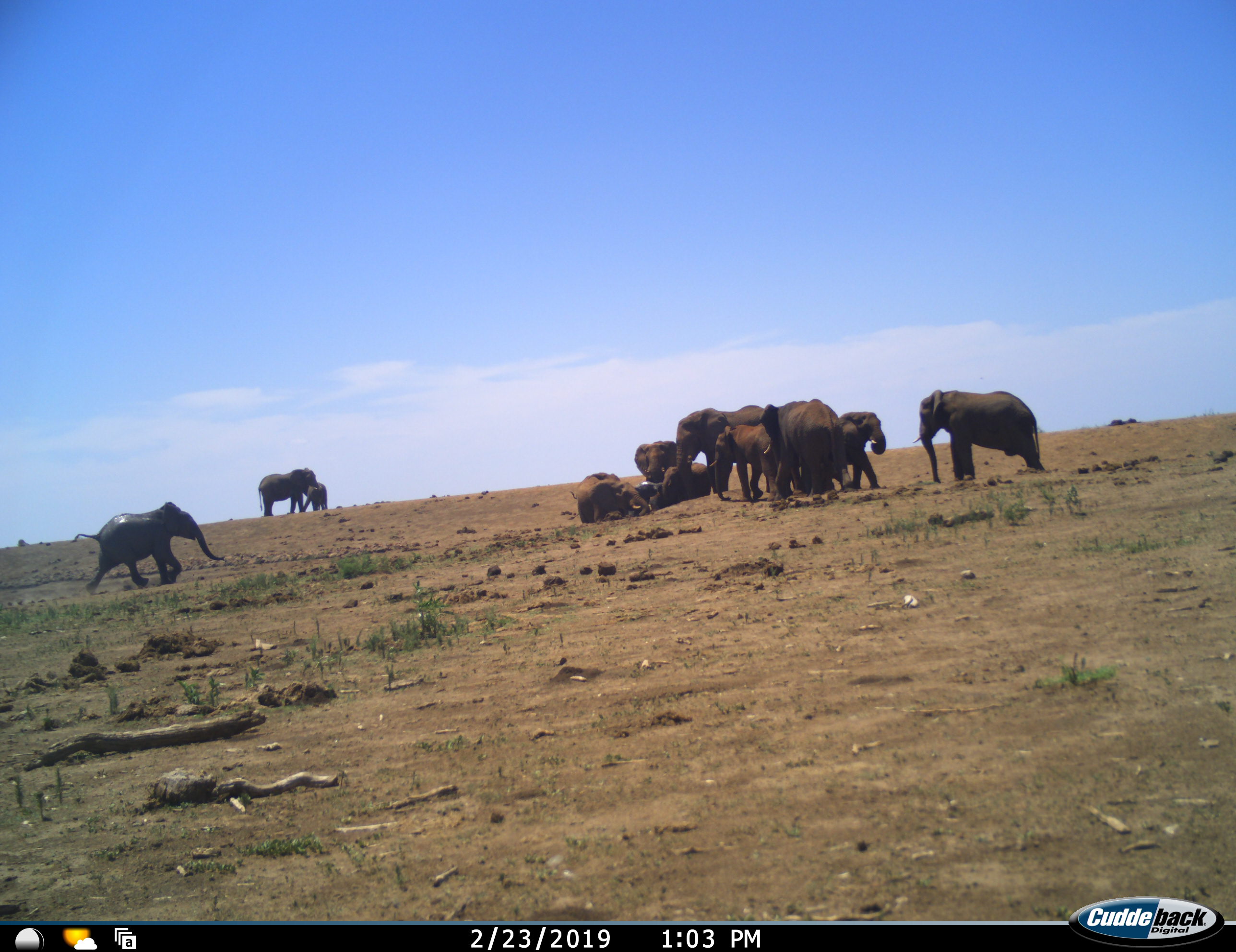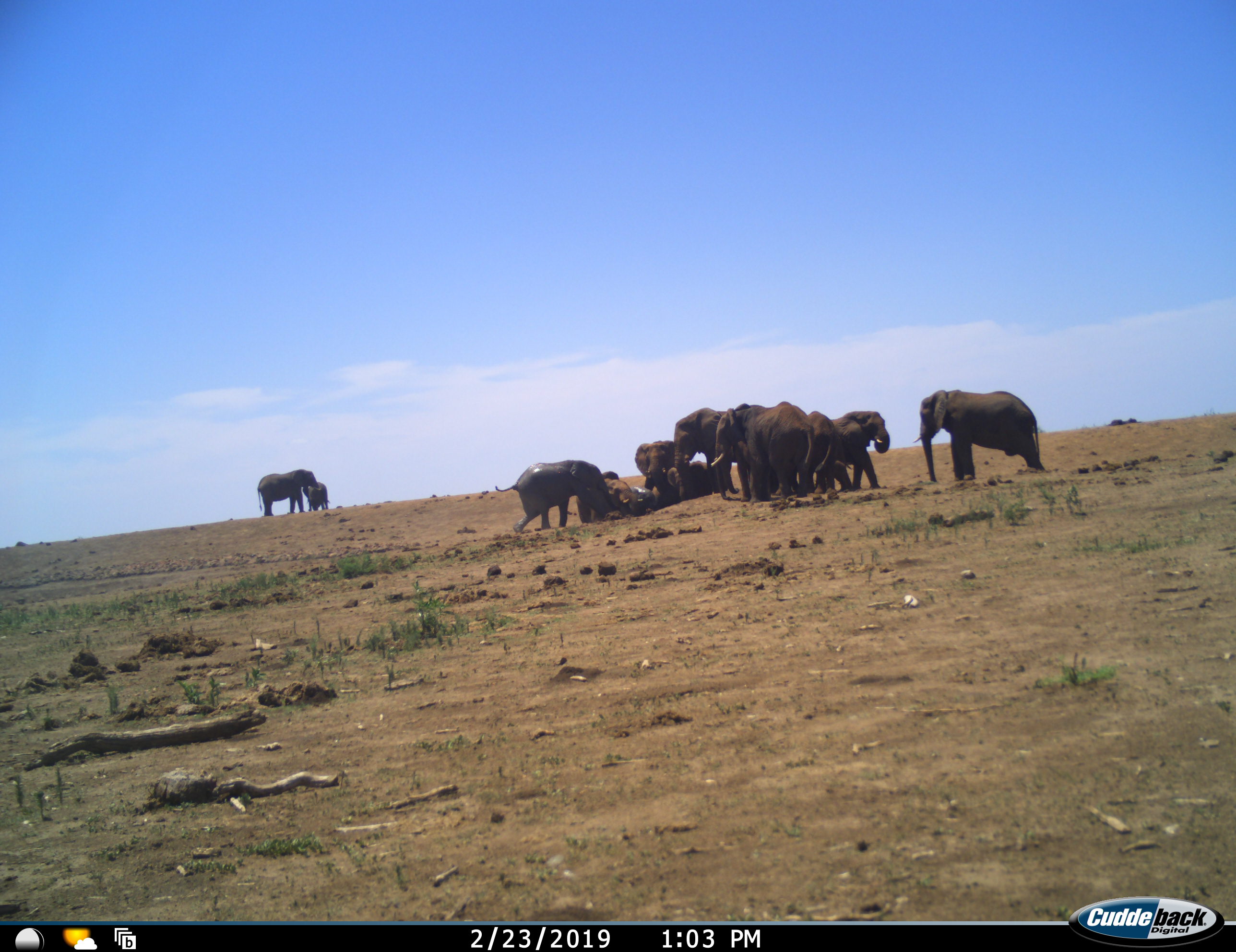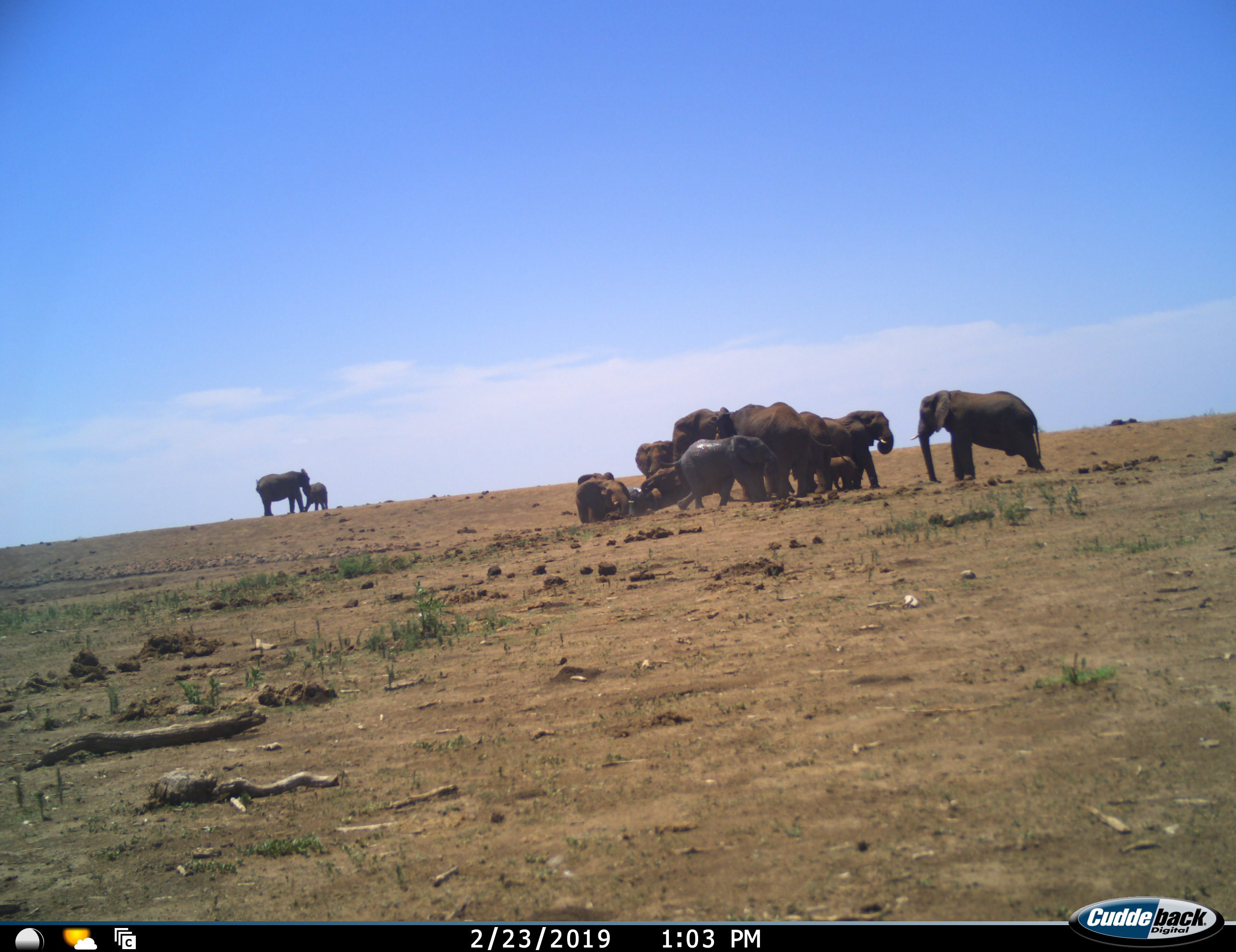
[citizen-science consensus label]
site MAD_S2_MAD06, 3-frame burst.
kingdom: Animalia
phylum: Chordata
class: Mammalia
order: Proboscidea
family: Elephantidae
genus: Loxodonta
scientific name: Loxodonta africana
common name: african bush elephant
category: elephant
Elephant (african bush elephant) (Loxodonta africana), count 11-50. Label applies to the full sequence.